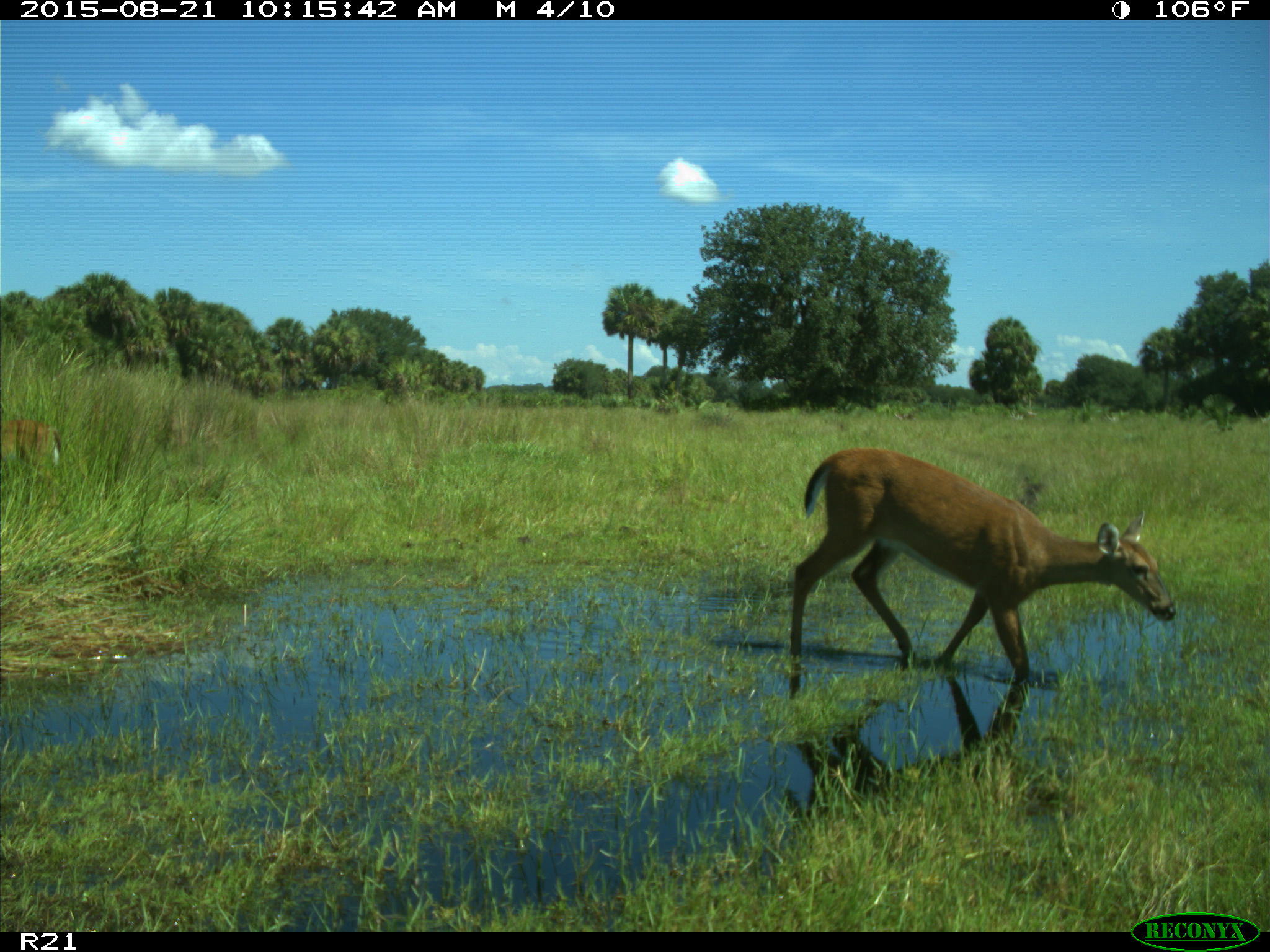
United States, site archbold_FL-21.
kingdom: Animalia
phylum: Chordata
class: Mammalia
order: Artiodactyla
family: Cervidae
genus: Odocoileus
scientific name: Odocoileus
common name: deer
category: unidentified deer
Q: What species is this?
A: Unidentified deer (deer) (Odocoileus).